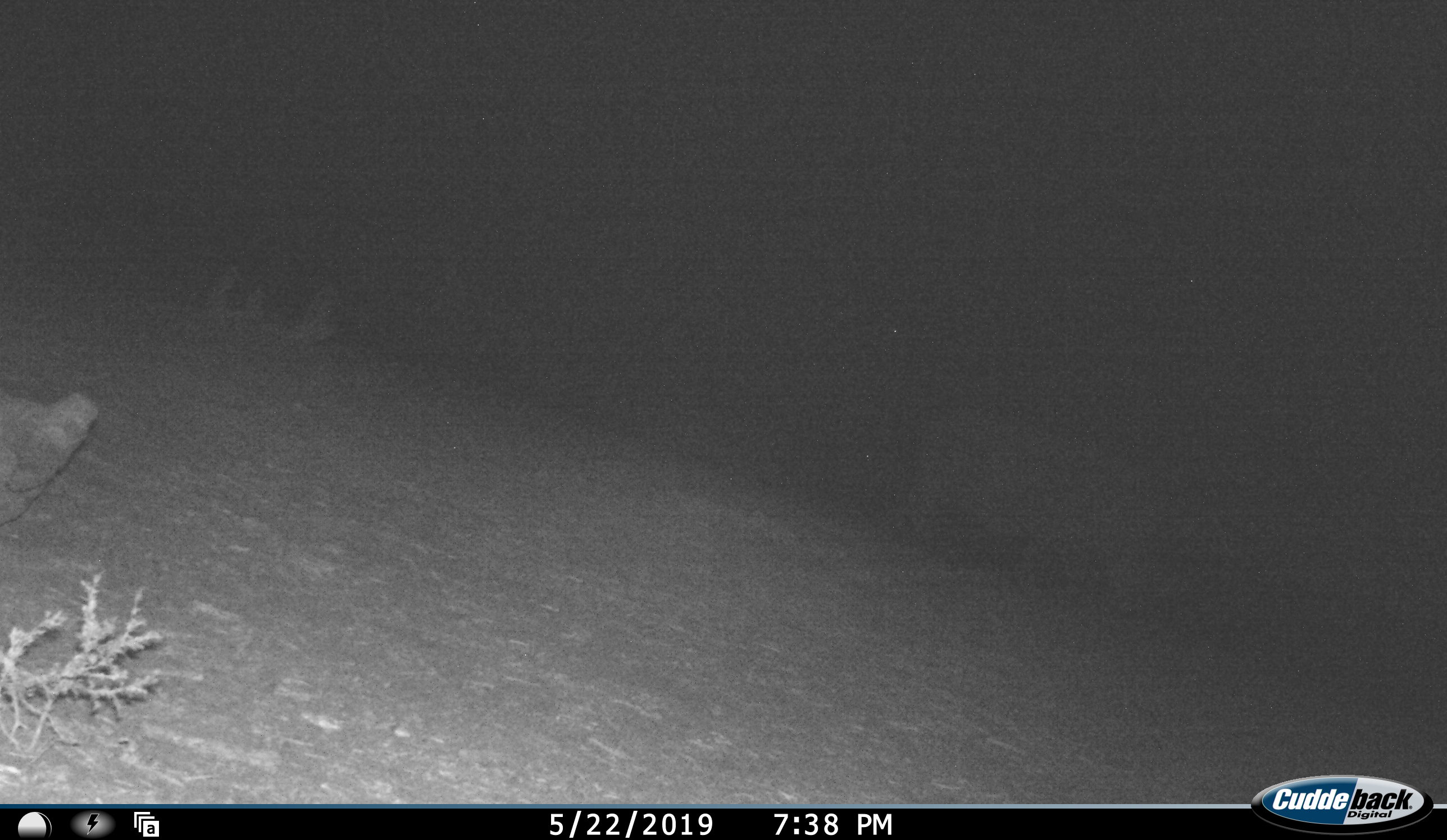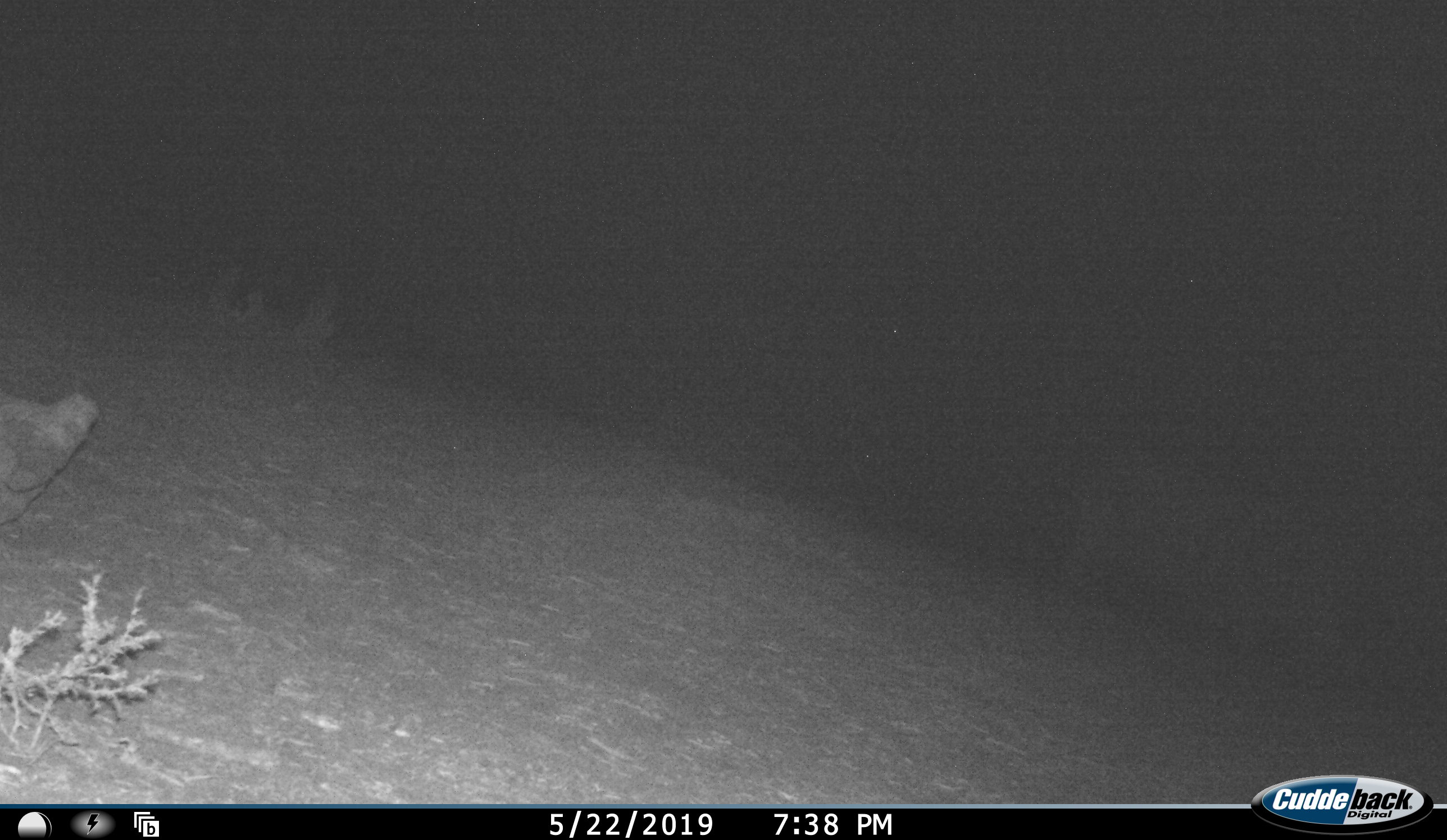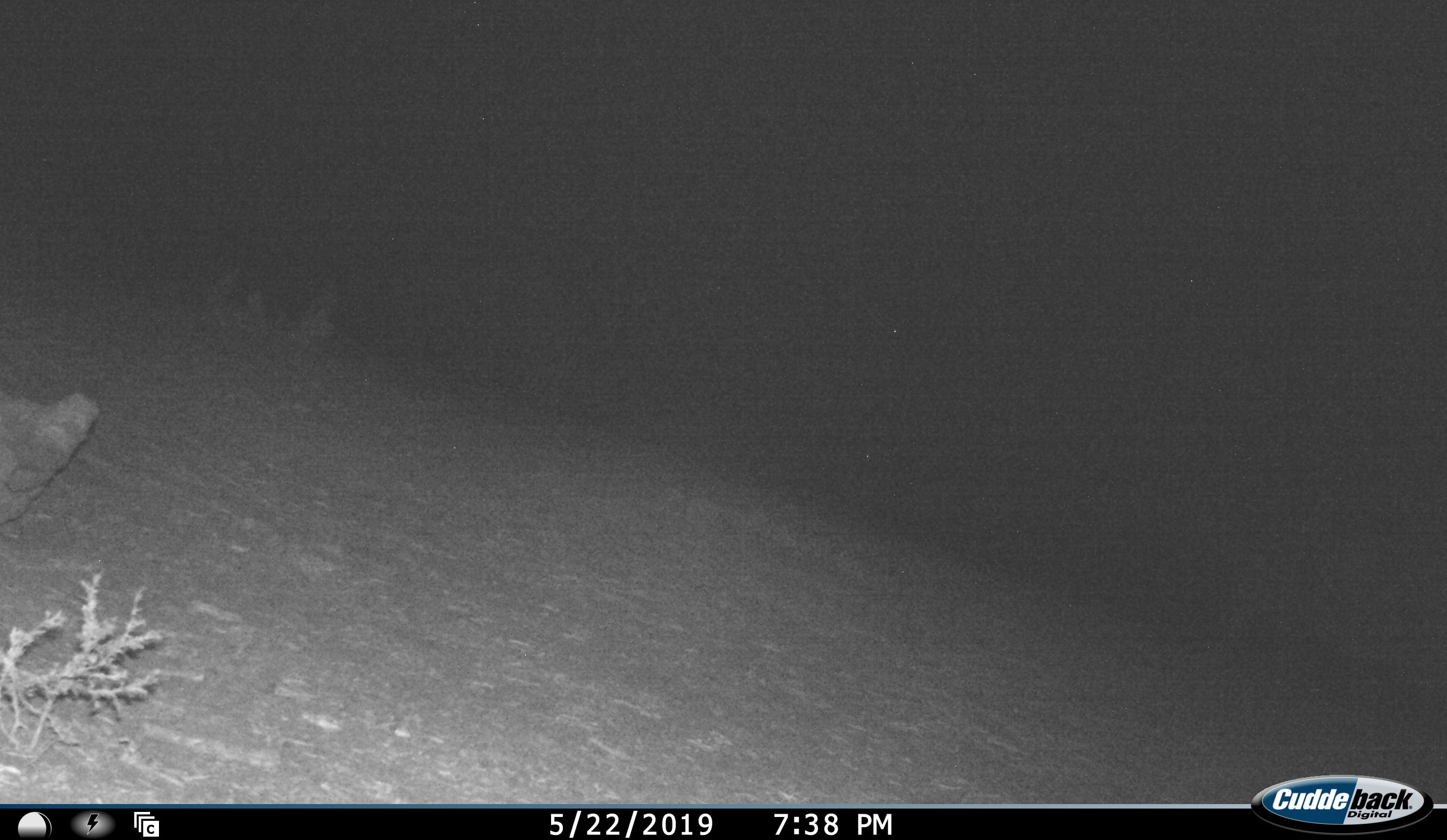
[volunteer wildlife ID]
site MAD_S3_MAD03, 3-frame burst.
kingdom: Animalia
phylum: Chordata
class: Mammalia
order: Artiodactyla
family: Bovidae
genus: Syncerus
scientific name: Syncerus caffer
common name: african buffalo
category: buffalo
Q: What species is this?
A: Buffalo (african buffalo) (Syncerus caffer).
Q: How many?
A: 1.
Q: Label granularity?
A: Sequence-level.